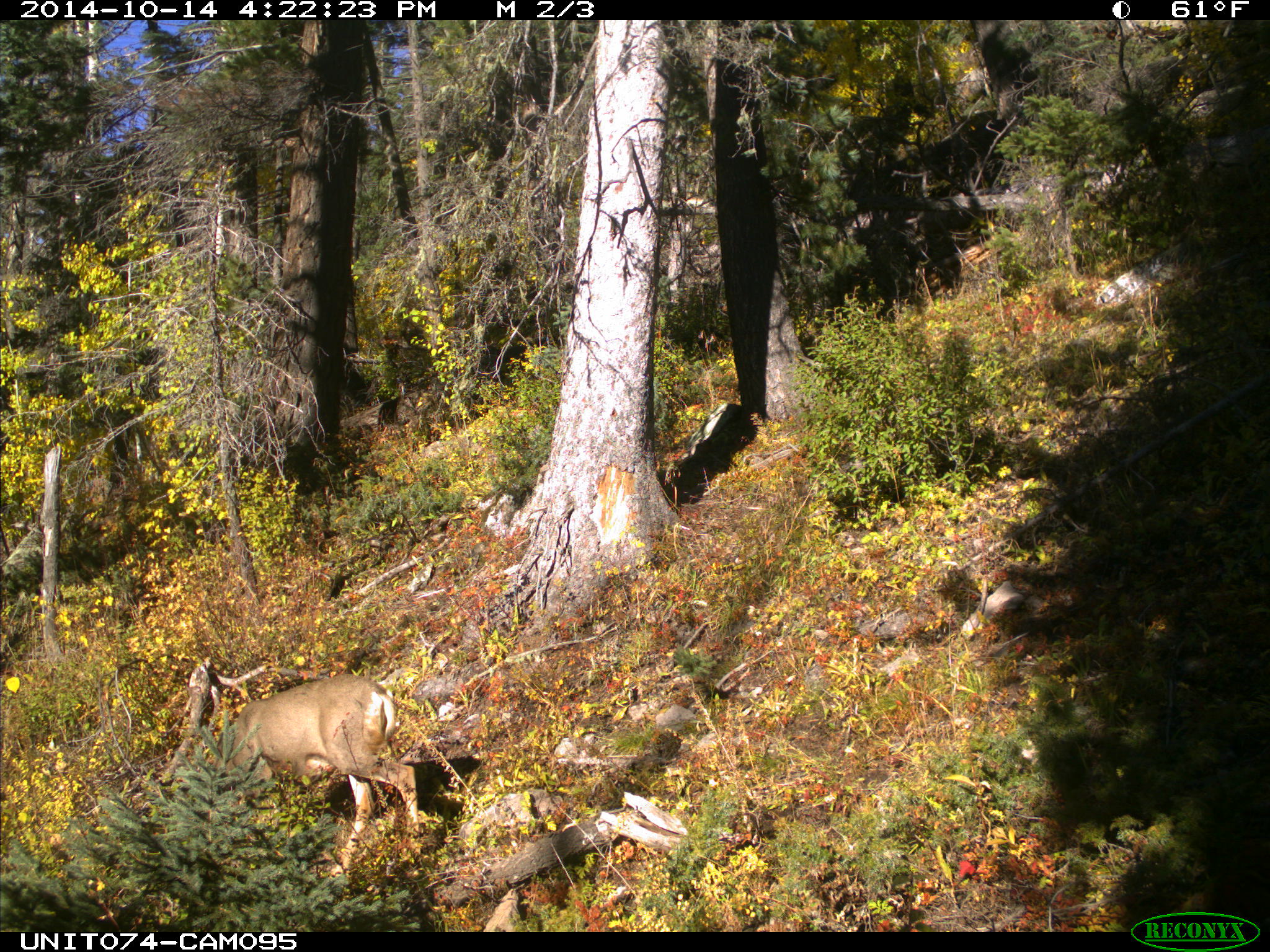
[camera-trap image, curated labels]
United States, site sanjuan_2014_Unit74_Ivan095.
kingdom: Animalia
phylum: Chordata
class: Mammalia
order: Artiodactyla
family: Cervidae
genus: Odocoileus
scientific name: Odocoileus hemionus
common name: mule deer